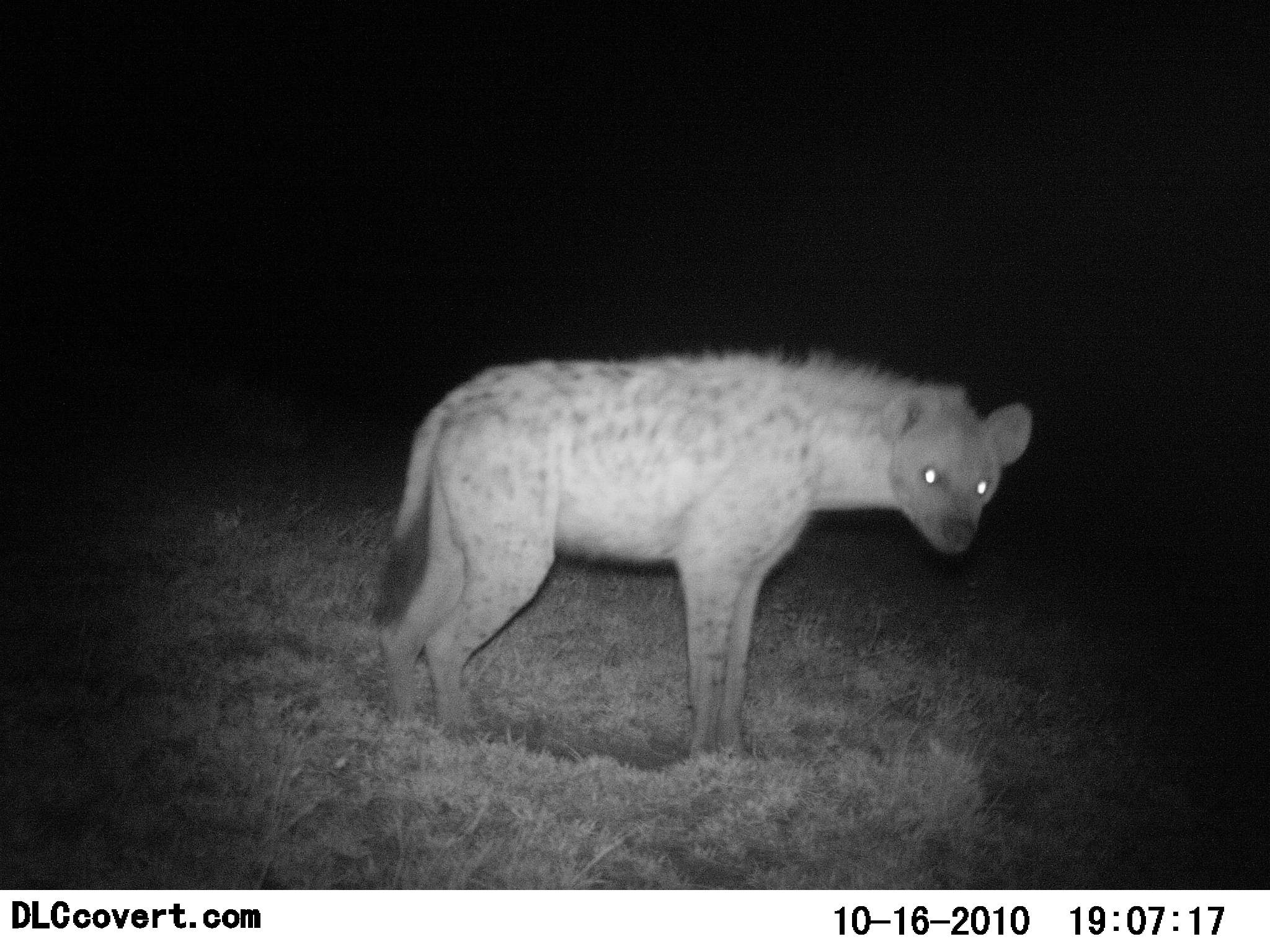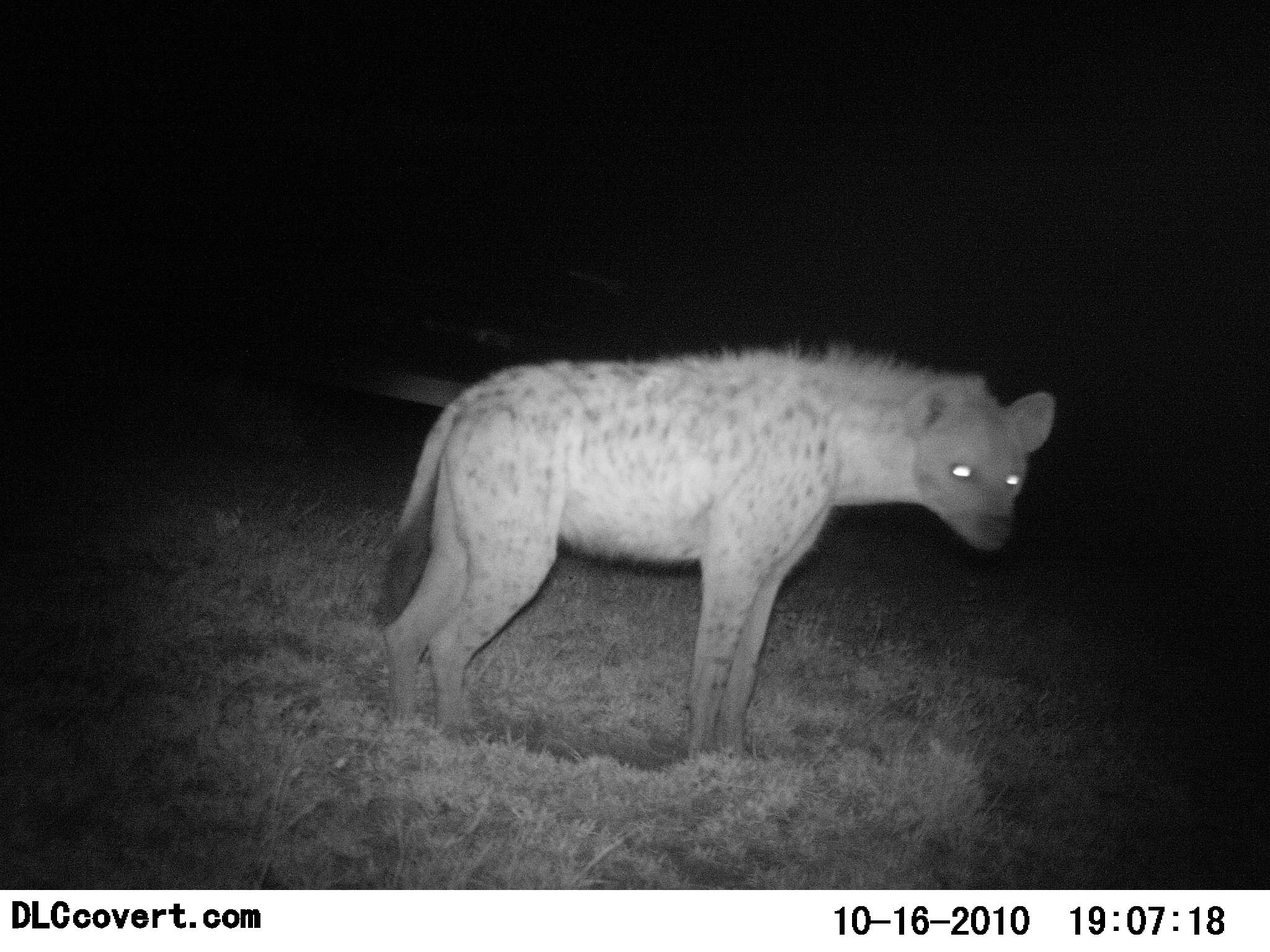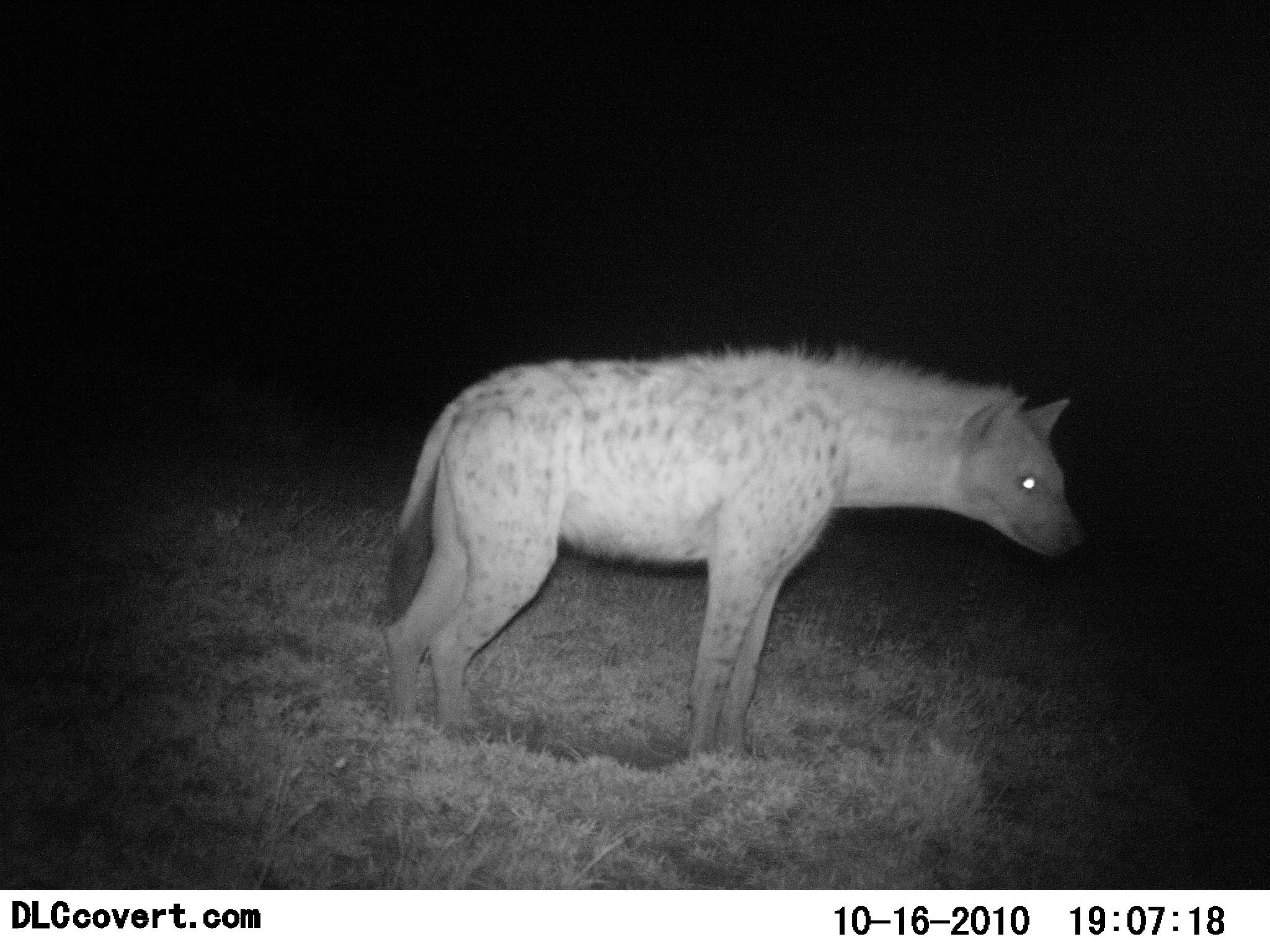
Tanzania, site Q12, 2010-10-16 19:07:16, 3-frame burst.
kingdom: Animalia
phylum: Chordata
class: Mammalia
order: Carnivora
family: Hyaenidae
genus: Crocuta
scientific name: Crocuta crocuta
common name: spotted hyena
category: hyenaspotted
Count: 1.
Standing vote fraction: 100%.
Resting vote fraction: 0%.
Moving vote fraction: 0%.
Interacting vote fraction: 0%.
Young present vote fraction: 0%.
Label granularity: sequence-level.